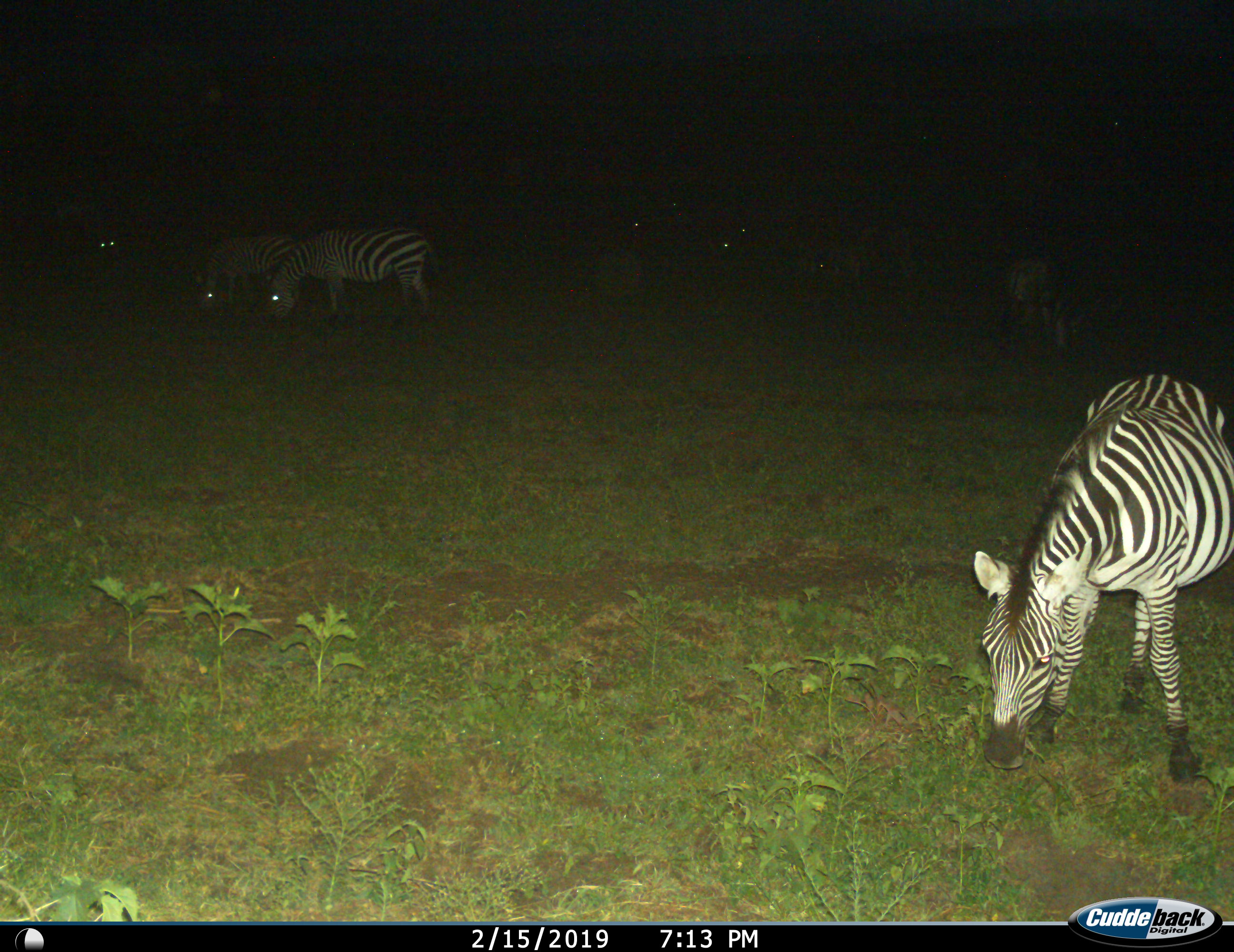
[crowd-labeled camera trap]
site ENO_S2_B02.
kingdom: Animalia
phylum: Chordata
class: Mammalia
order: Perissodactyla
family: Equidae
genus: Equus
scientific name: Equus quagga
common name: plains zebra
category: zebraplains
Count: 5.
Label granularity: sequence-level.